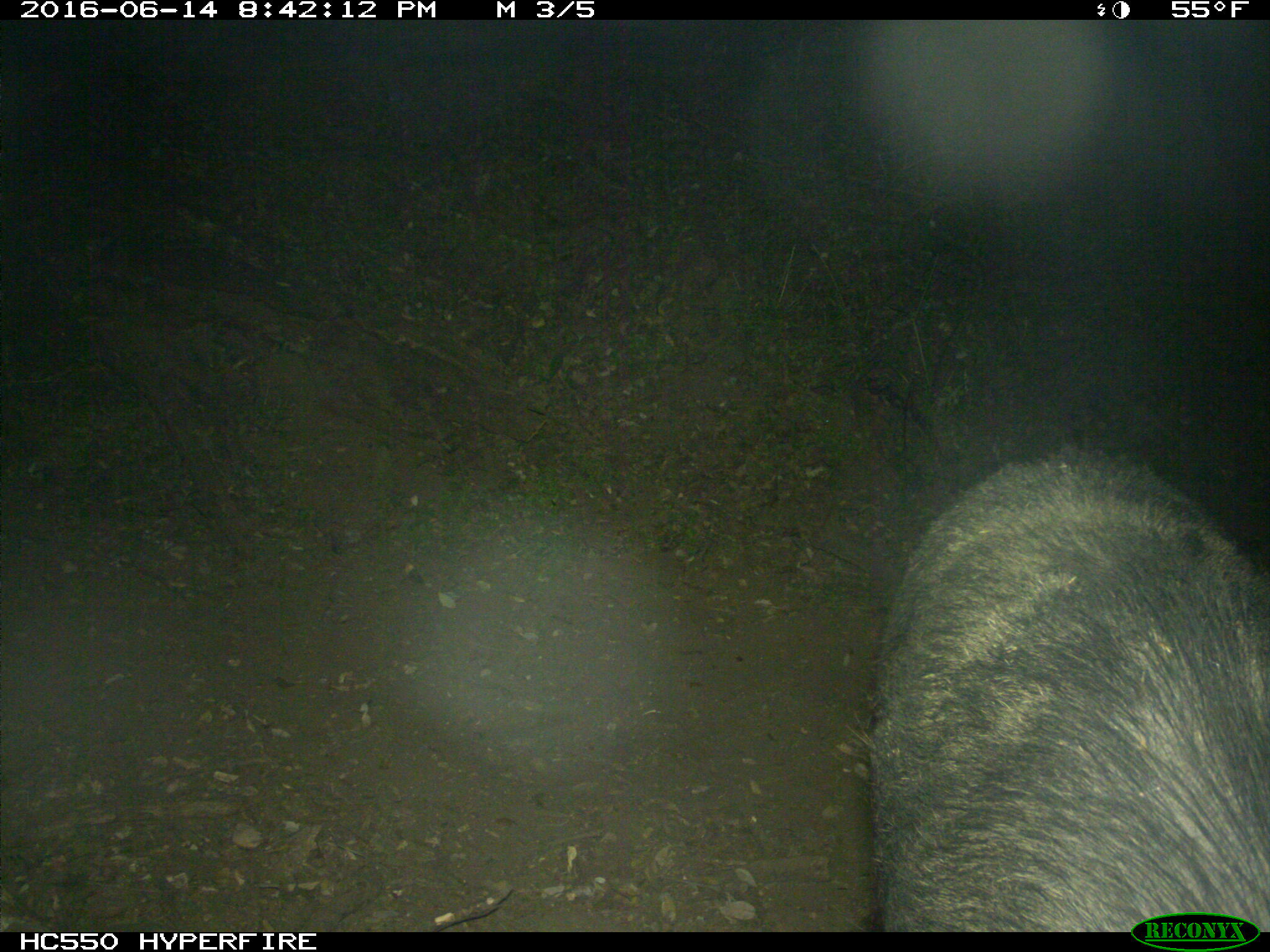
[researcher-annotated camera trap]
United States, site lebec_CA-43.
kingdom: Animalia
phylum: Chordata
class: Mammalia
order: Artiodactyla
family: Suidae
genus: Sus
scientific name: Sus scrofa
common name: wild boar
Sus scrofa (wild boar).